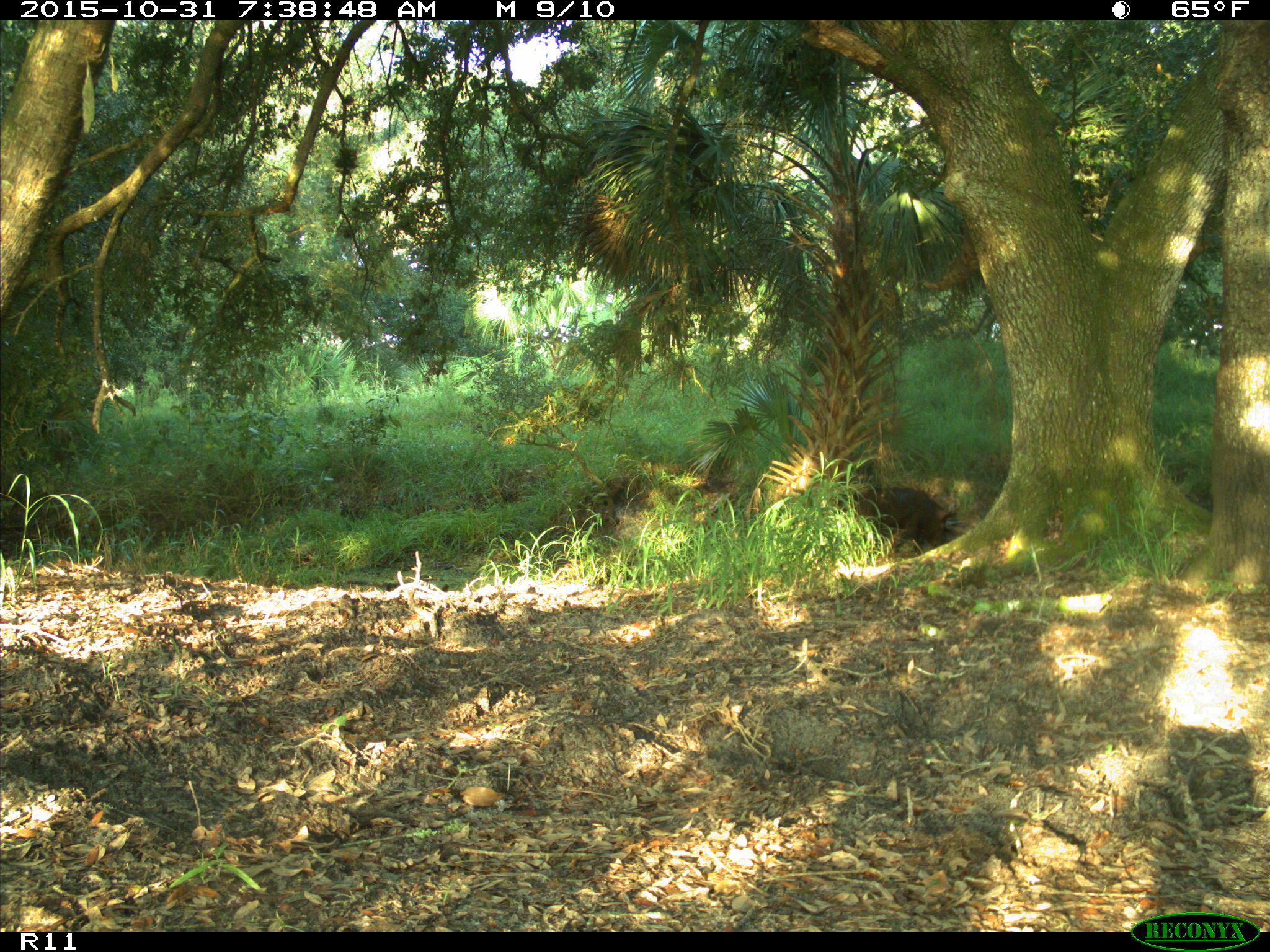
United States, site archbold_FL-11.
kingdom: Animalia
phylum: Chordata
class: Mammalia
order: Artiodactyla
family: Suidae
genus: Sus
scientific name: Sus scrofa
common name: wild boar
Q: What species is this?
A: Sus scrofa (wild boar).